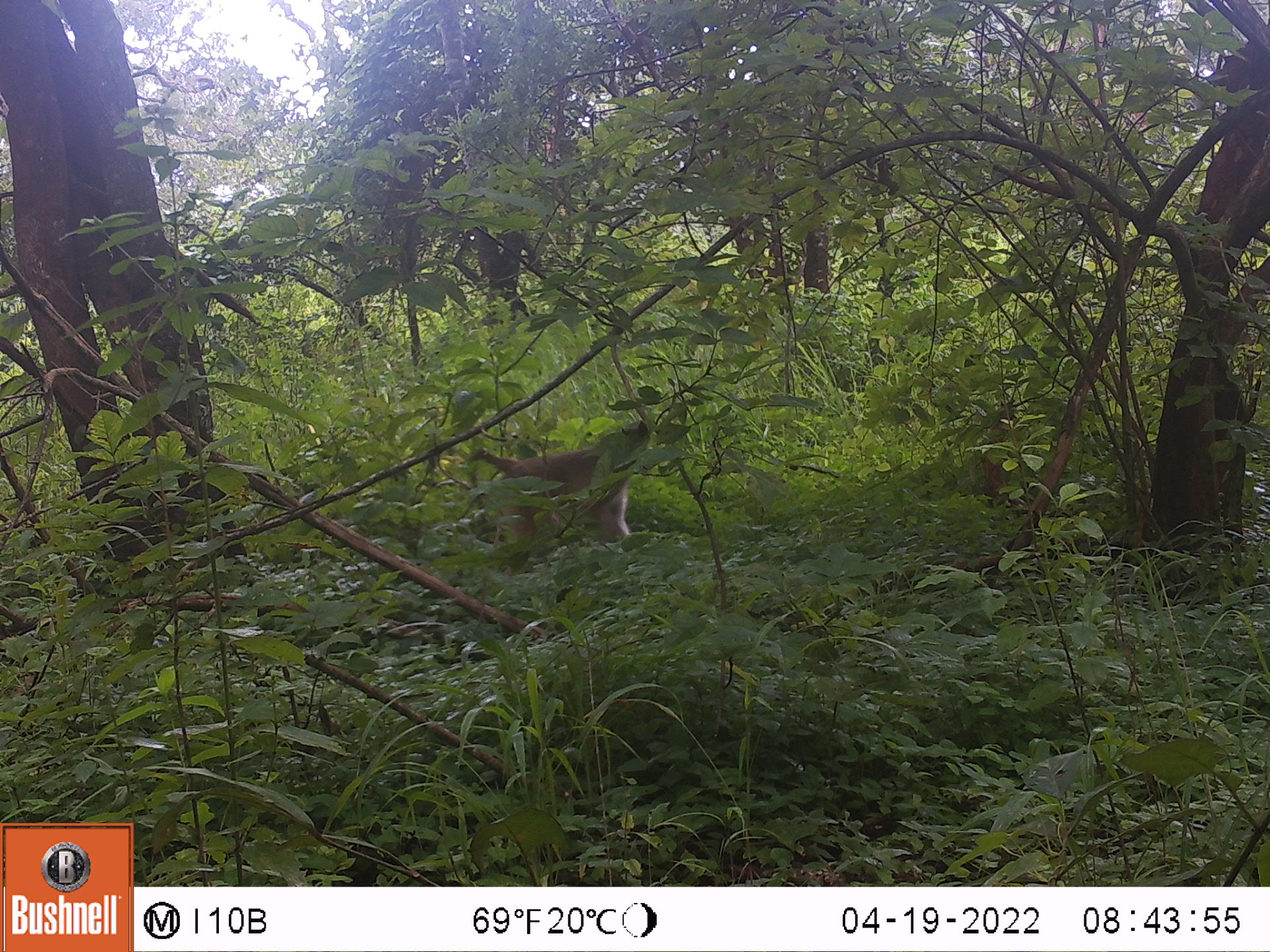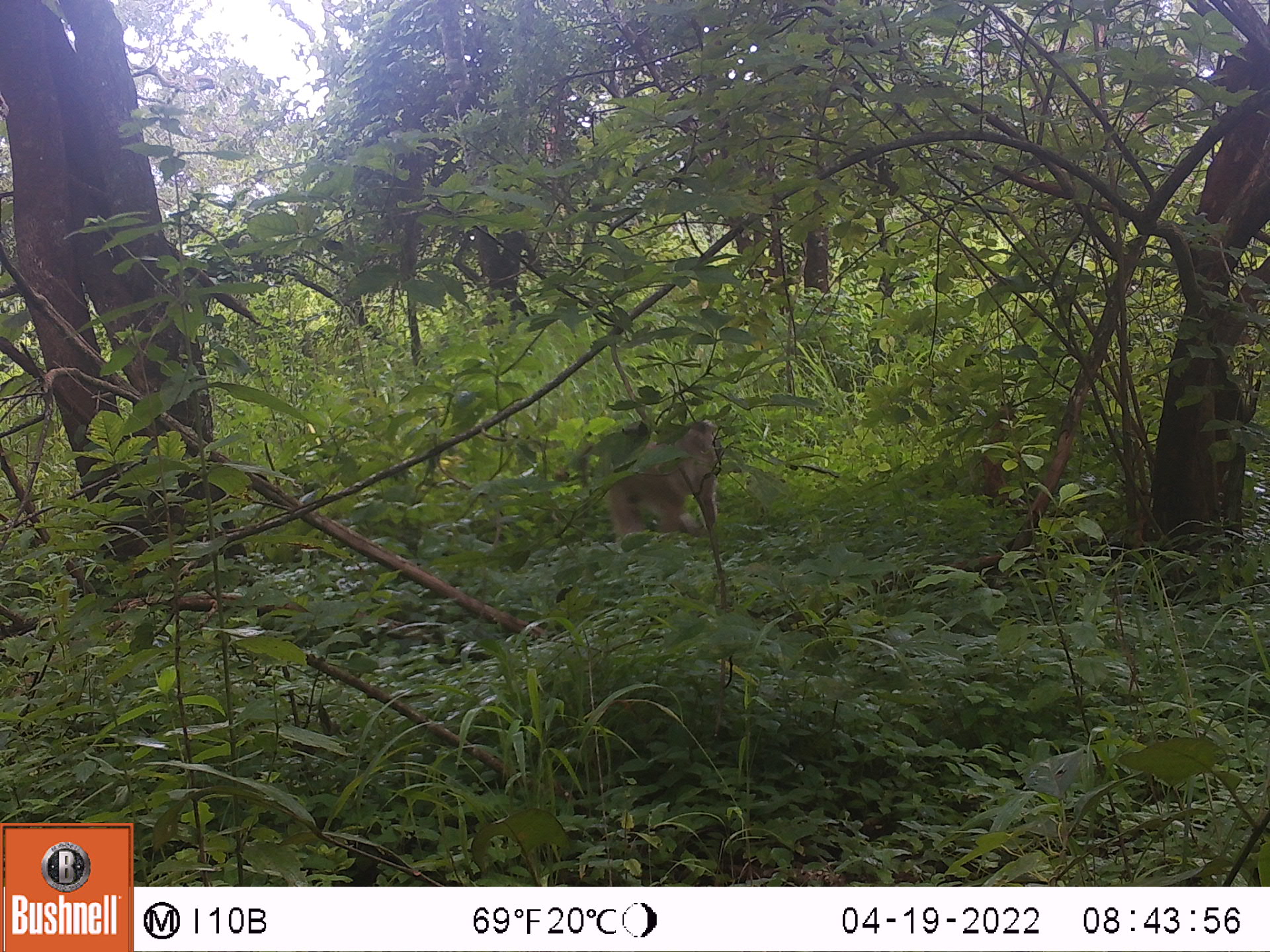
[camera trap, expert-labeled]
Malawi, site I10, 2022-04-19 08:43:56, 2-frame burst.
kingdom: Animalia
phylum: Chordata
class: Mammalia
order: Primates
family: Cercopithecidae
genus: Papio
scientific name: Papio cynocephalus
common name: yellow baboon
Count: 1.